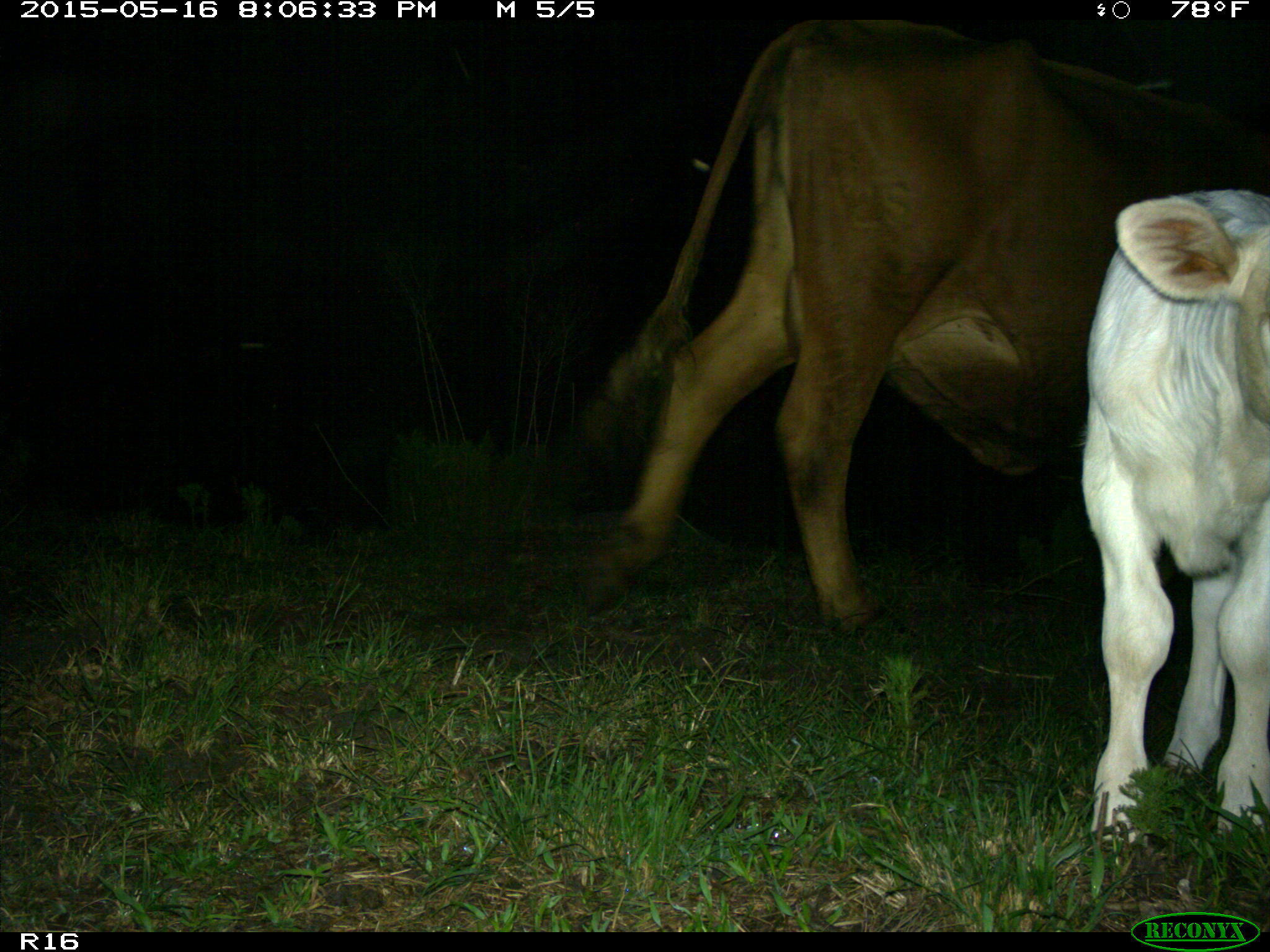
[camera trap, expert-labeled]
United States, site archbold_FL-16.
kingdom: Animalia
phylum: Chordata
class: Mammalia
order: Artiodactyla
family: Bovidae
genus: Bos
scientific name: Bos taurus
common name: domestic cow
Bos taurus (domestic cow).